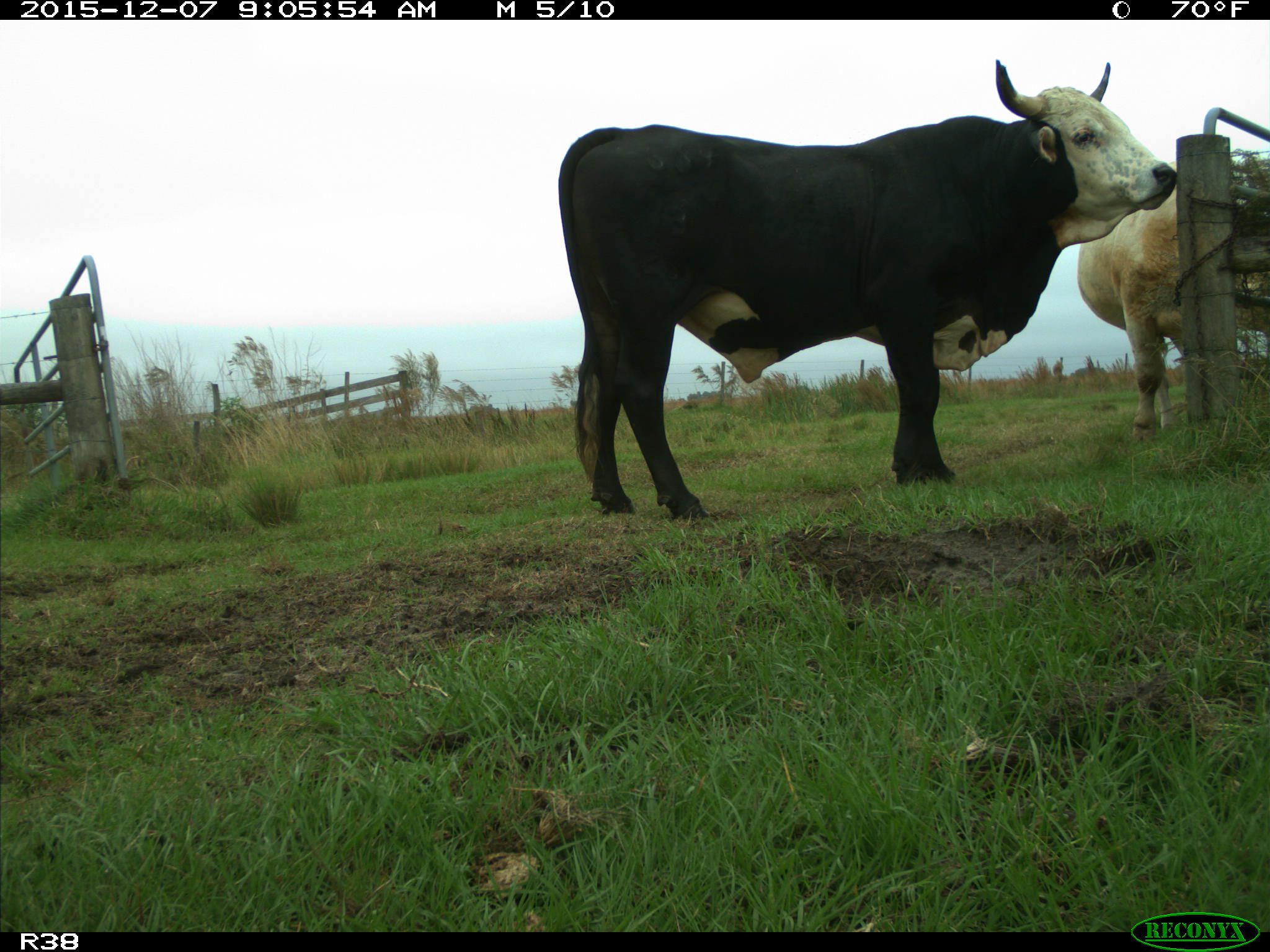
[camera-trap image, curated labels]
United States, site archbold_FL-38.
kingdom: Animalia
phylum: Chordata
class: Mammalia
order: Artiodactyla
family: Bovidae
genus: Bos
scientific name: Bos taurus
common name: domestic cow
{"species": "Bos taurus (domestic cow)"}